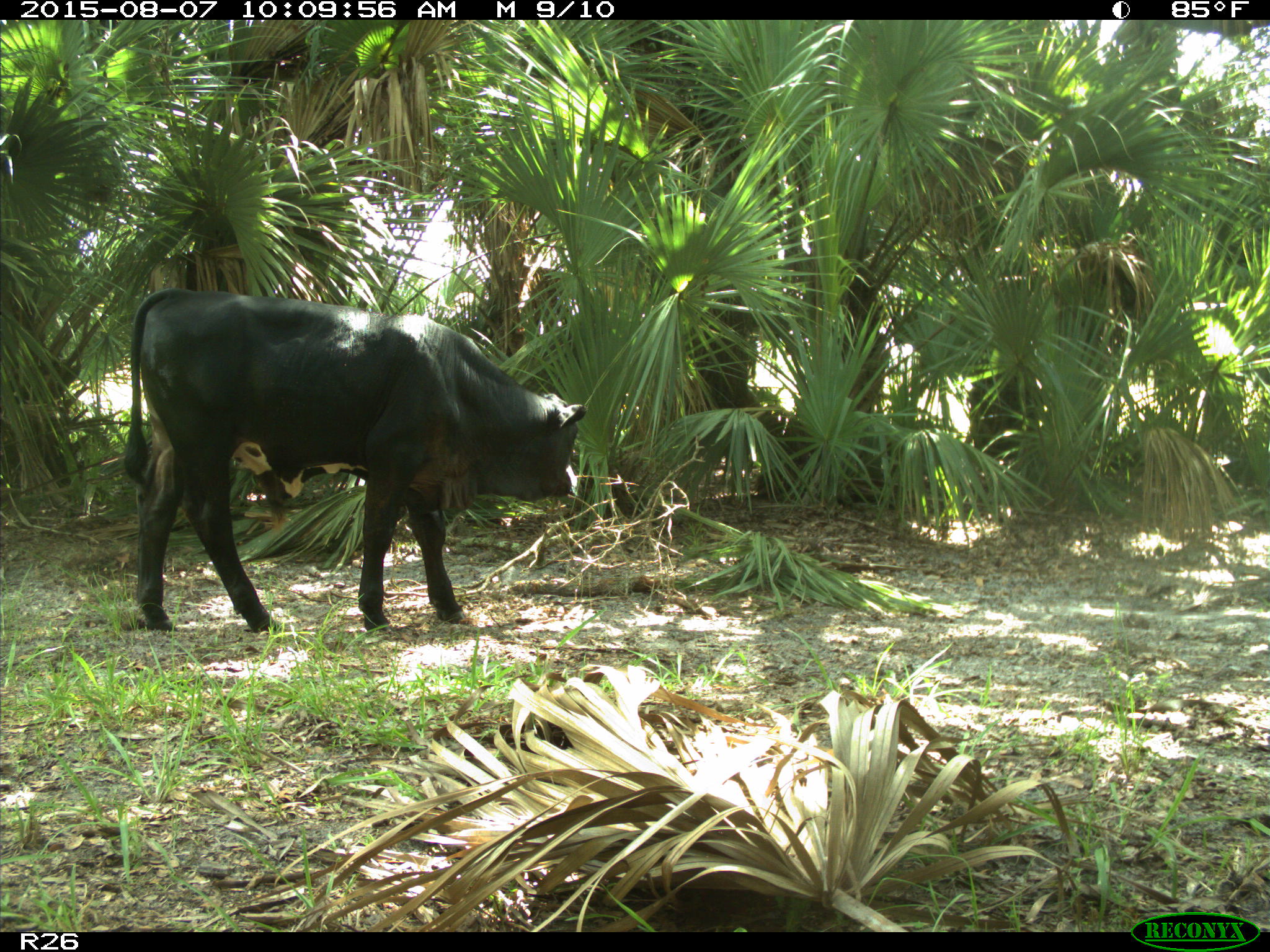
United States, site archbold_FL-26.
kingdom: Animalia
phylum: Chordata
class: Mammalia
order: Artiodactyla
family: Bovidae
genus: Bos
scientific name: Bos taurus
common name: domestic cow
Bos taurus (domestic cow).